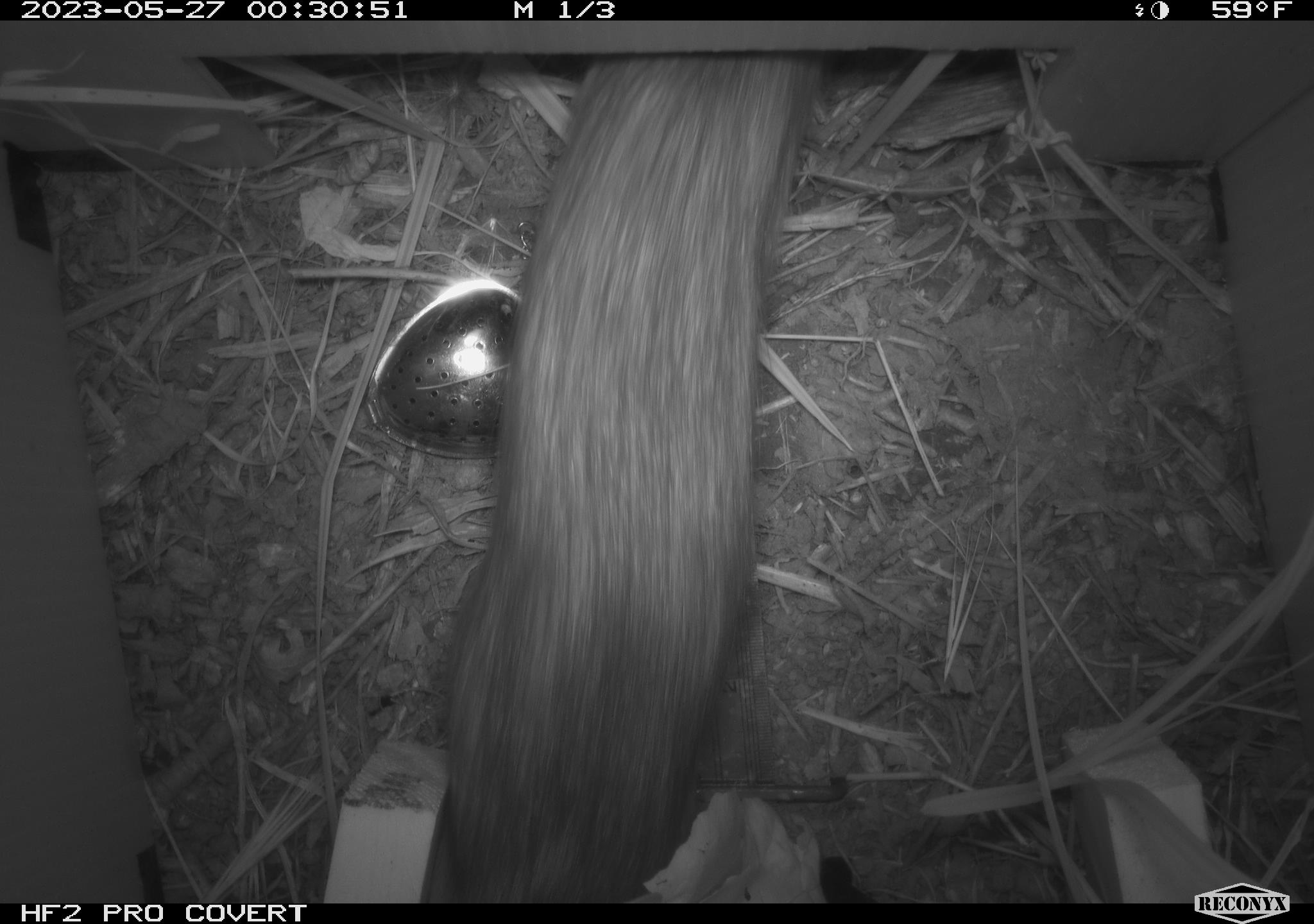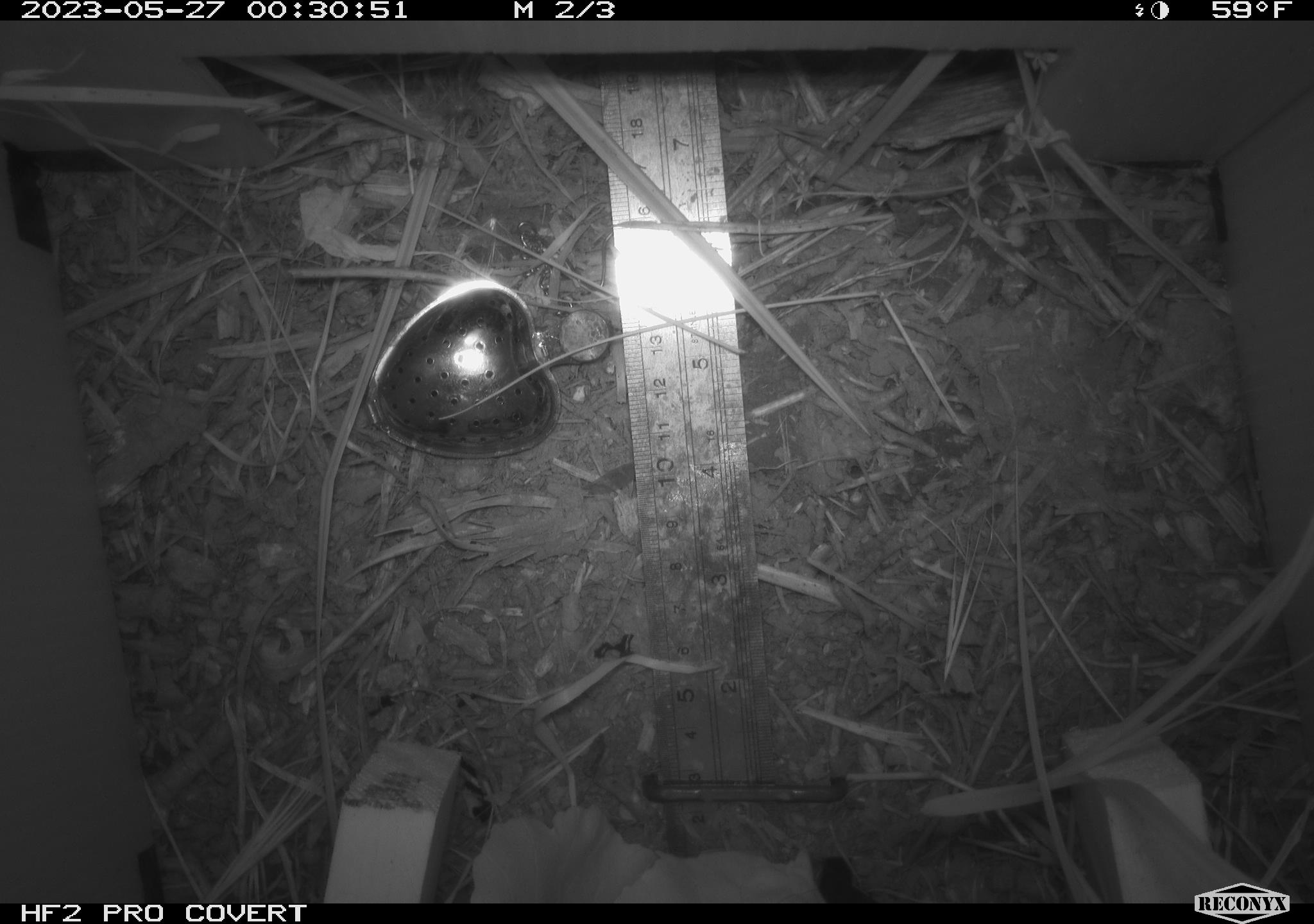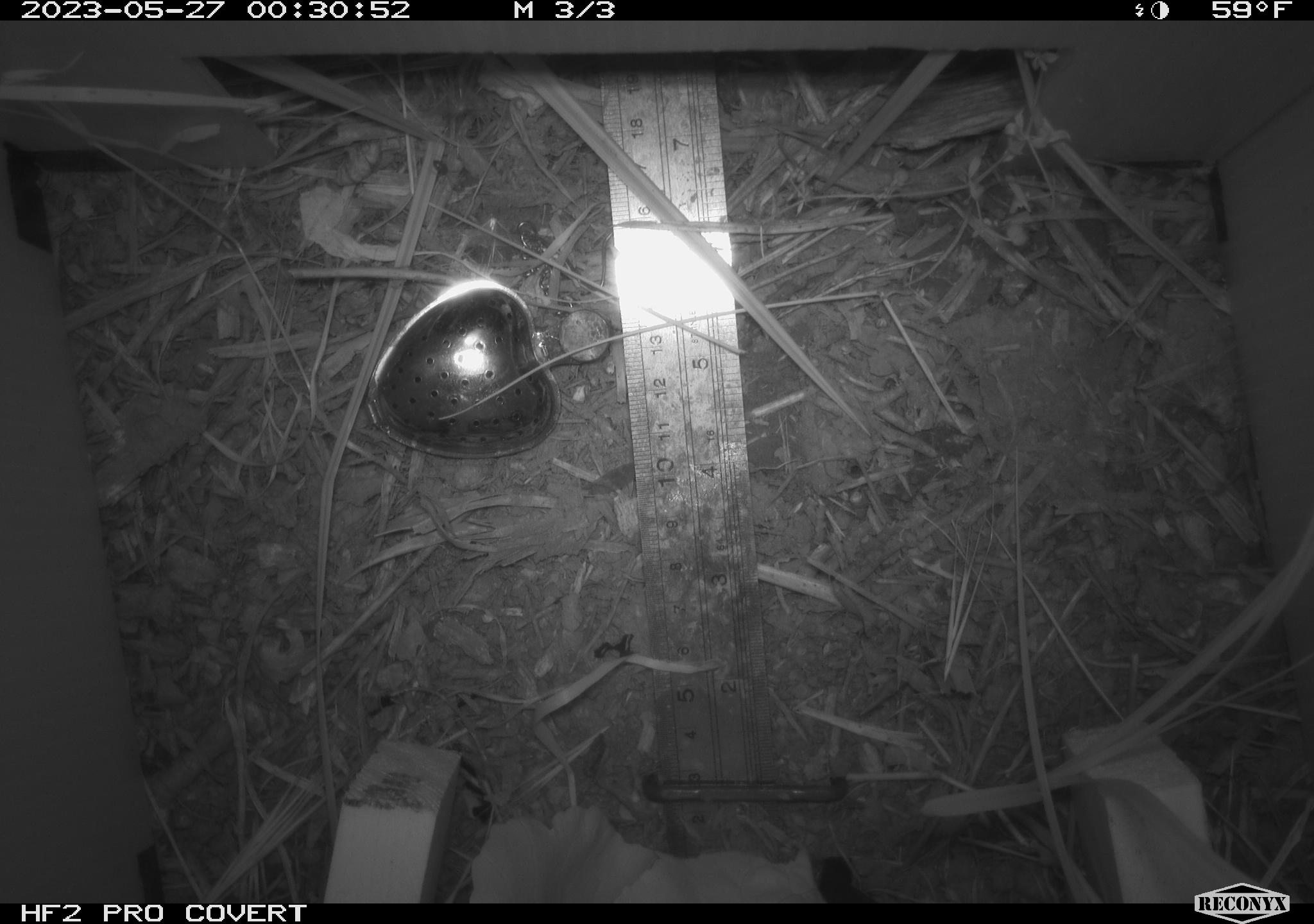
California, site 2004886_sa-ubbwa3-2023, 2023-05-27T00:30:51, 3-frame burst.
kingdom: Animalia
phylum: Chordata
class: Mammalia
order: Rodentia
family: Muridae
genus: Rattus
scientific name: Rattus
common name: rat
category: rattus species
Rattus species (rat) (Rattus).